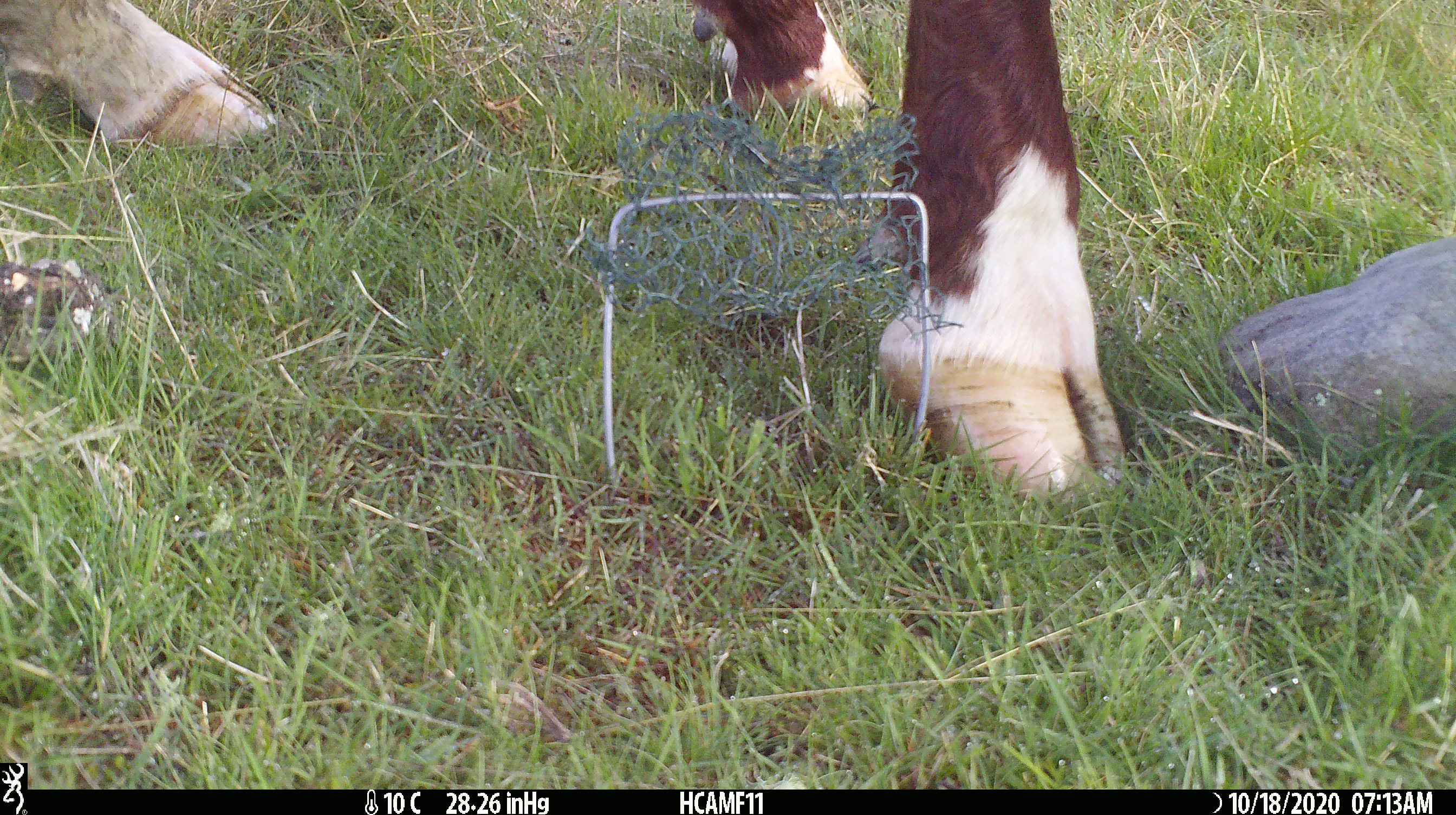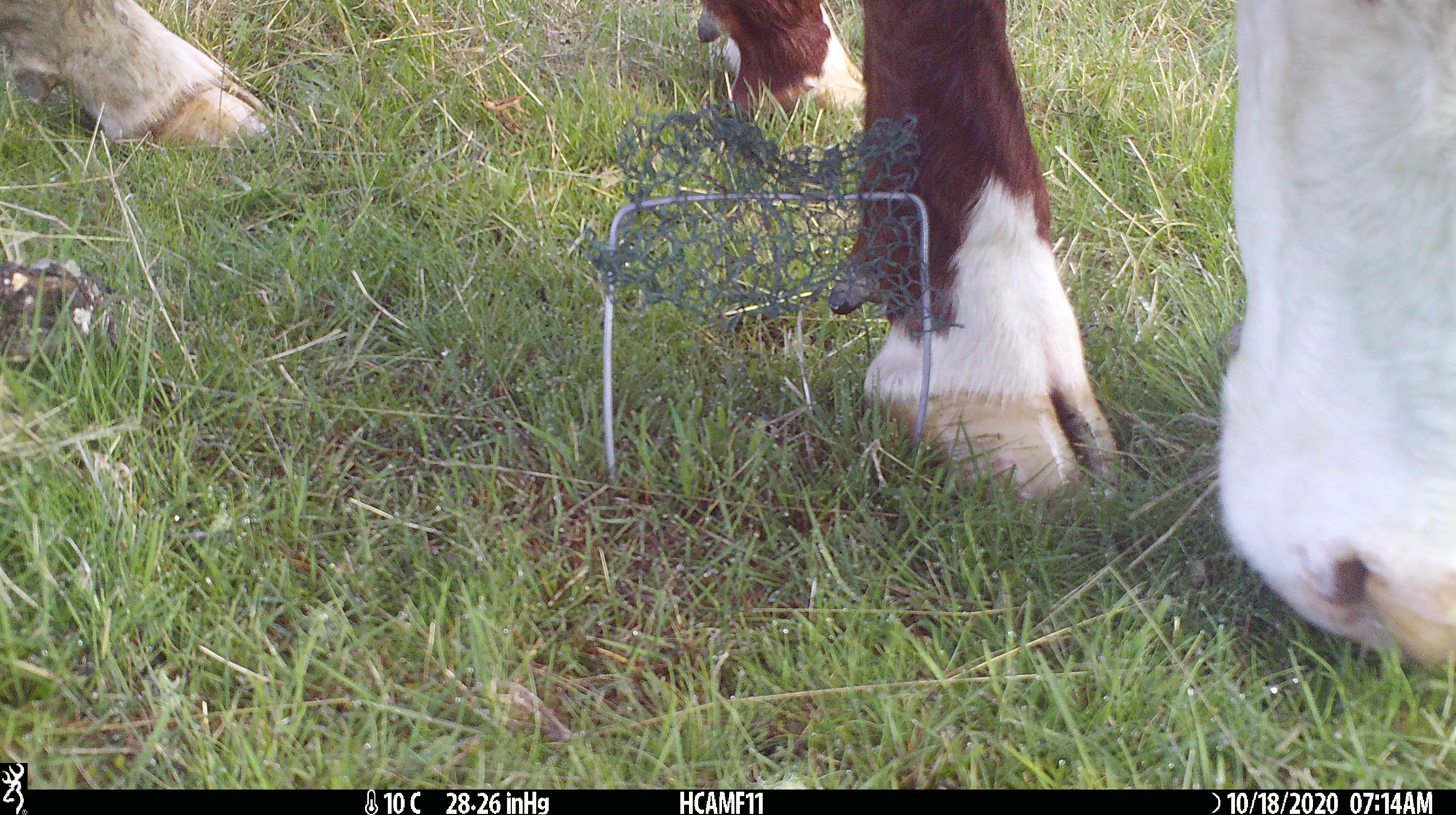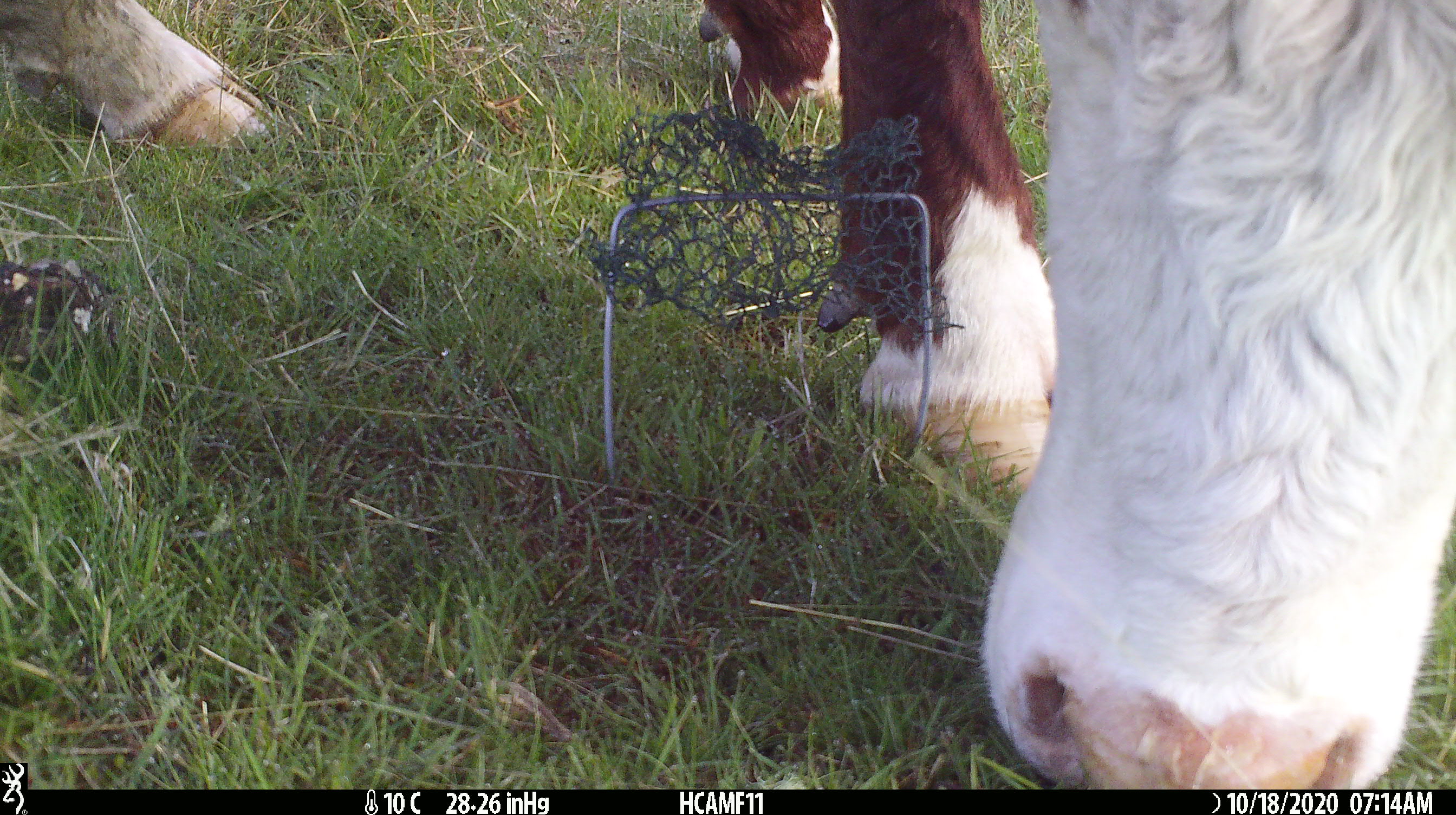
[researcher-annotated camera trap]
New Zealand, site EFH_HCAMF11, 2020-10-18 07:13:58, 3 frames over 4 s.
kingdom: Animalia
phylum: Chordata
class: Mammalia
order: Artiodactyla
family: Bovidae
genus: Bos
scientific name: Bos taurus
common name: domestic cow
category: cow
Cow (domestic cow) (Bos taurus).